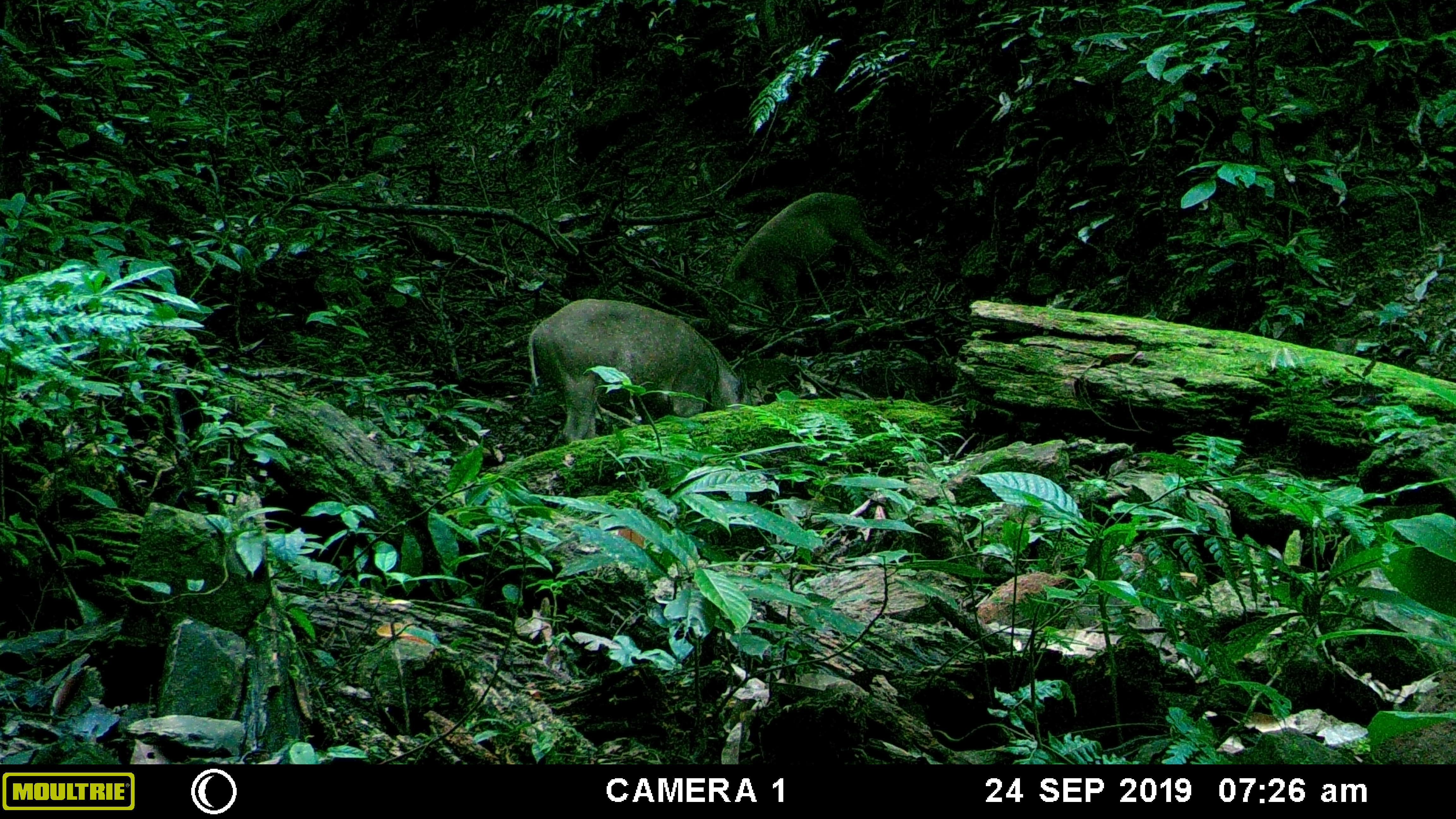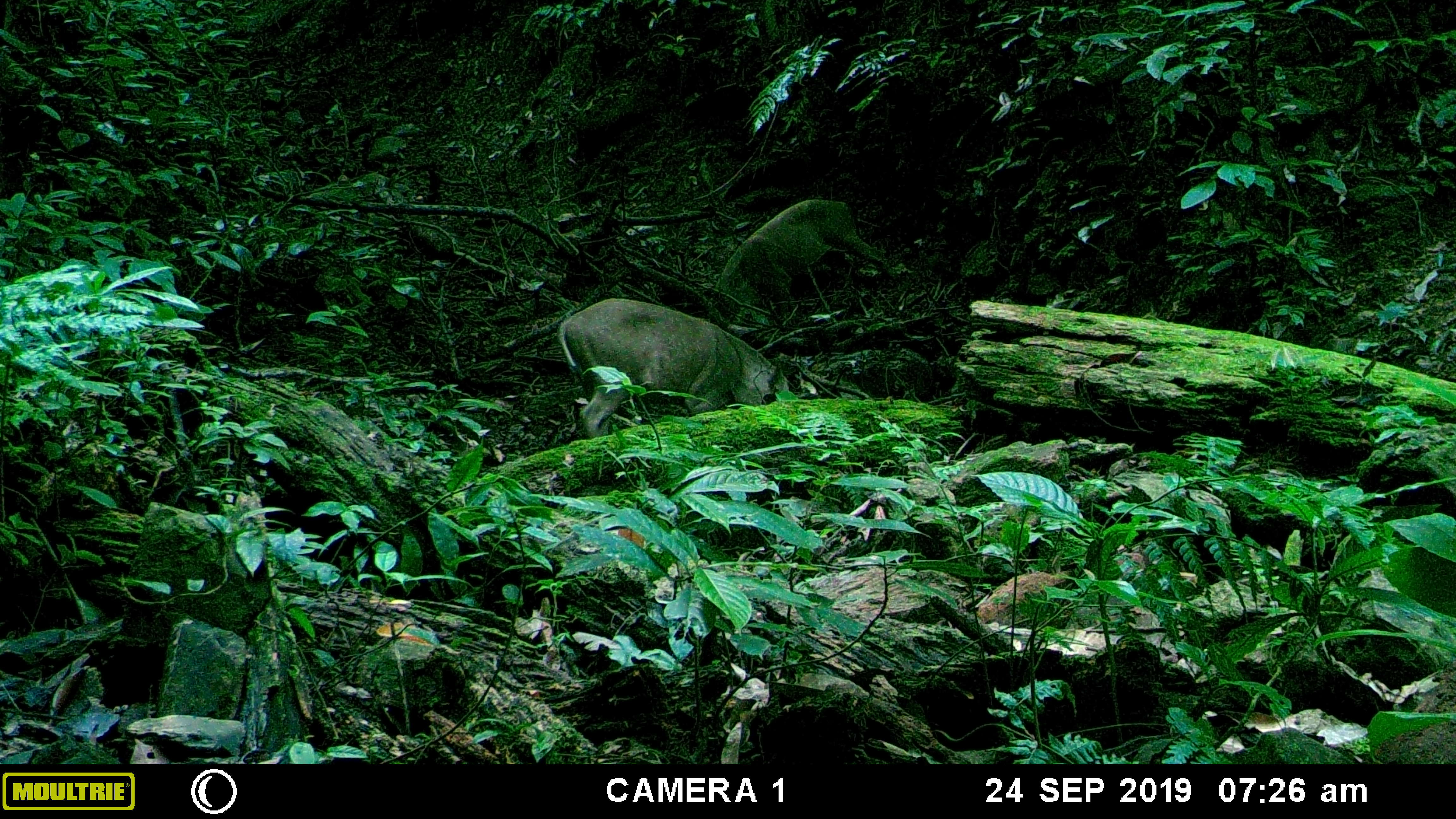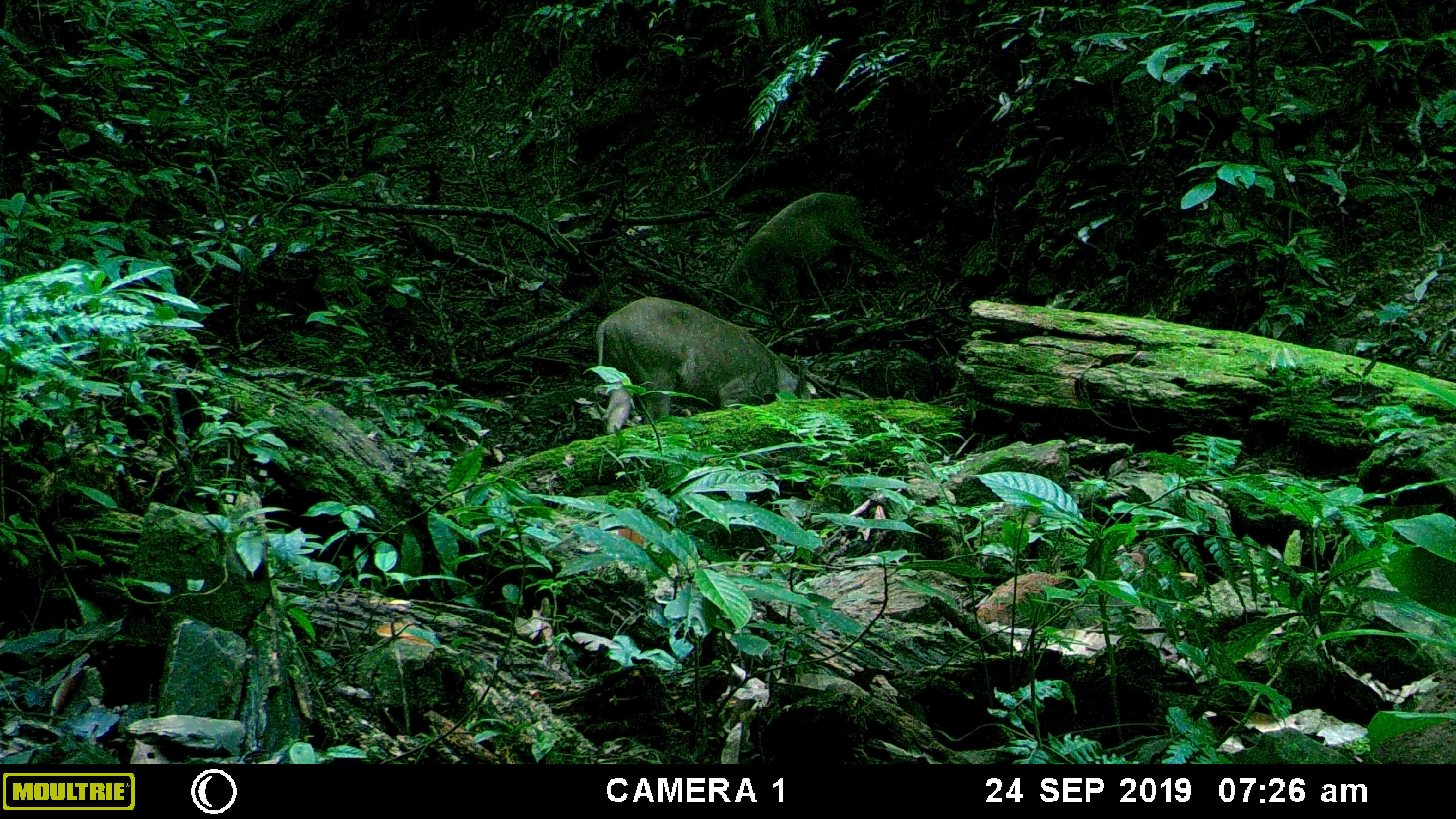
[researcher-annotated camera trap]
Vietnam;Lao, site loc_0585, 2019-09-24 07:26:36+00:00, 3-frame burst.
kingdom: Animalia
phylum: Chordata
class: Mammalia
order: Artiodactyla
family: Suidae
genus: Sus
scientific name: Sus scrofa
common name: eurasian wild pig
Eurasian wild pig (Sus scrofa). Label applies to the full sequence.